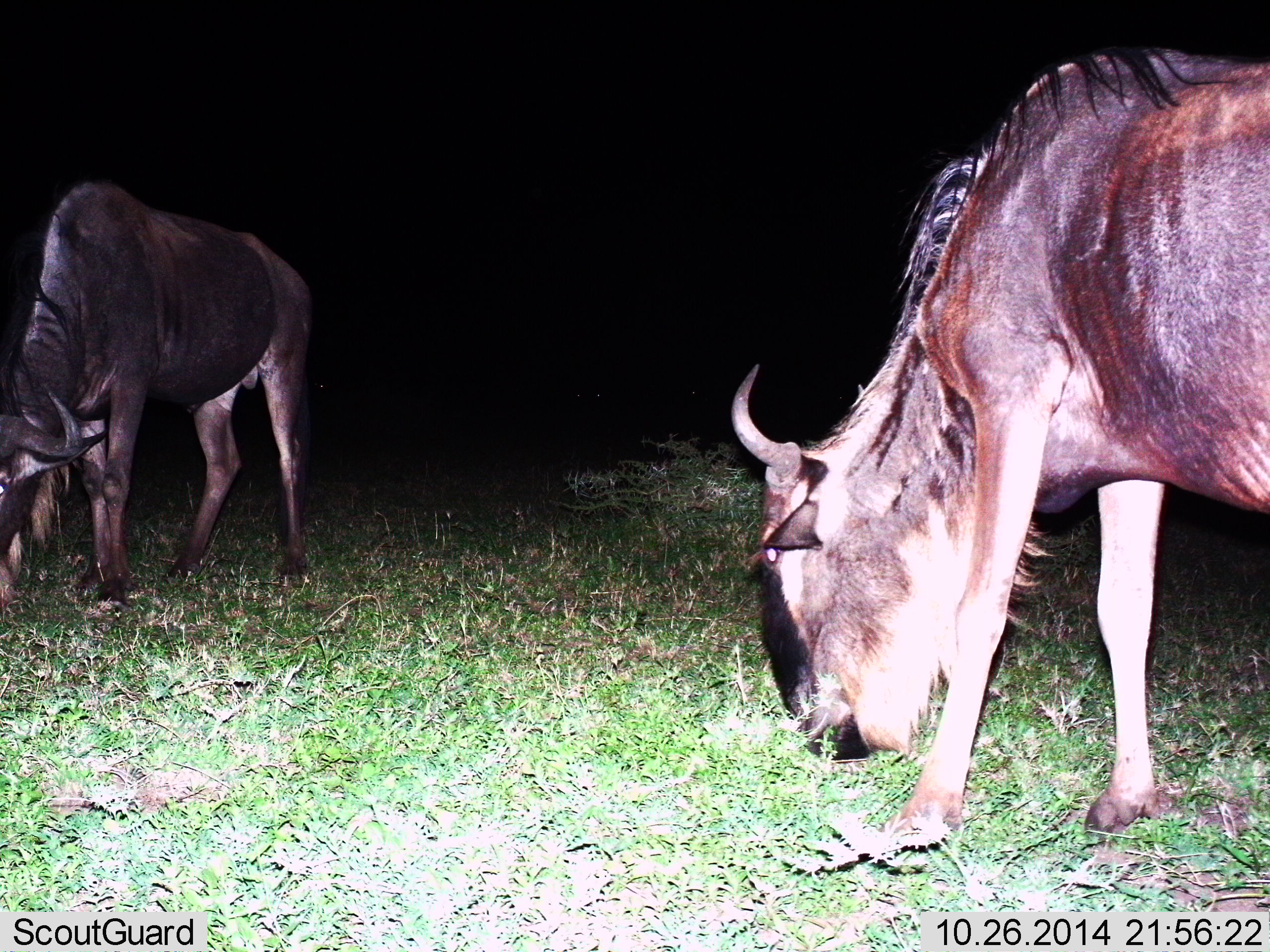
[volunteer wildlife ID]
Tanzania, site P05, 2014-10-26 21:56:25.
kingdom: Animalia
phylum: Chordata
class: Mammalia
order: Artiodactyla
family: Bovidae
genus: Connochaetes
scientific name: Connochaetes taurinus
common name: blue wildebeest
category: wildebeest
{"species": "wildebeest (blue wildebeest) (Connochaetes taurinus)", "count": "2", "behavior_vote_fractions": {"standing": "30%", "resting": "0%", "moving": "0%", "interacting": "0%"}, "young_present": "0%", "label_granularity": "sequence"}